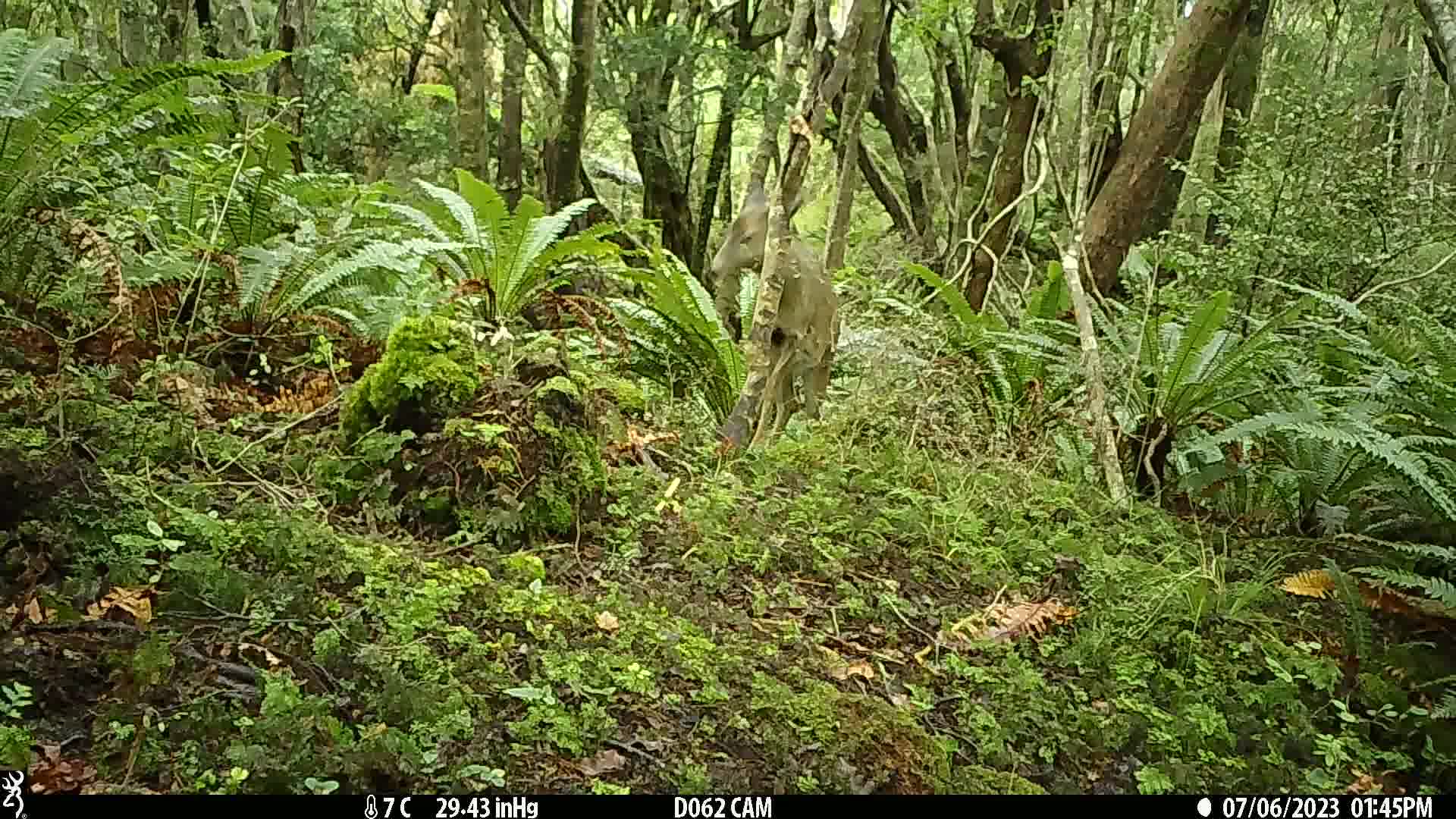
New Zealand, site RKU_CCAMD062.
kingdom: Animalia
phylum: Chordata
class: Mammalia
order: Artiodactyla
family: Cervidae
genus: Odocoileus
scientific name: Odocoileus virginianus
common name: white-tailed deer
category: white tailed deer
White tailed deer (white-tailed deer) (Odocoileus virginianus).